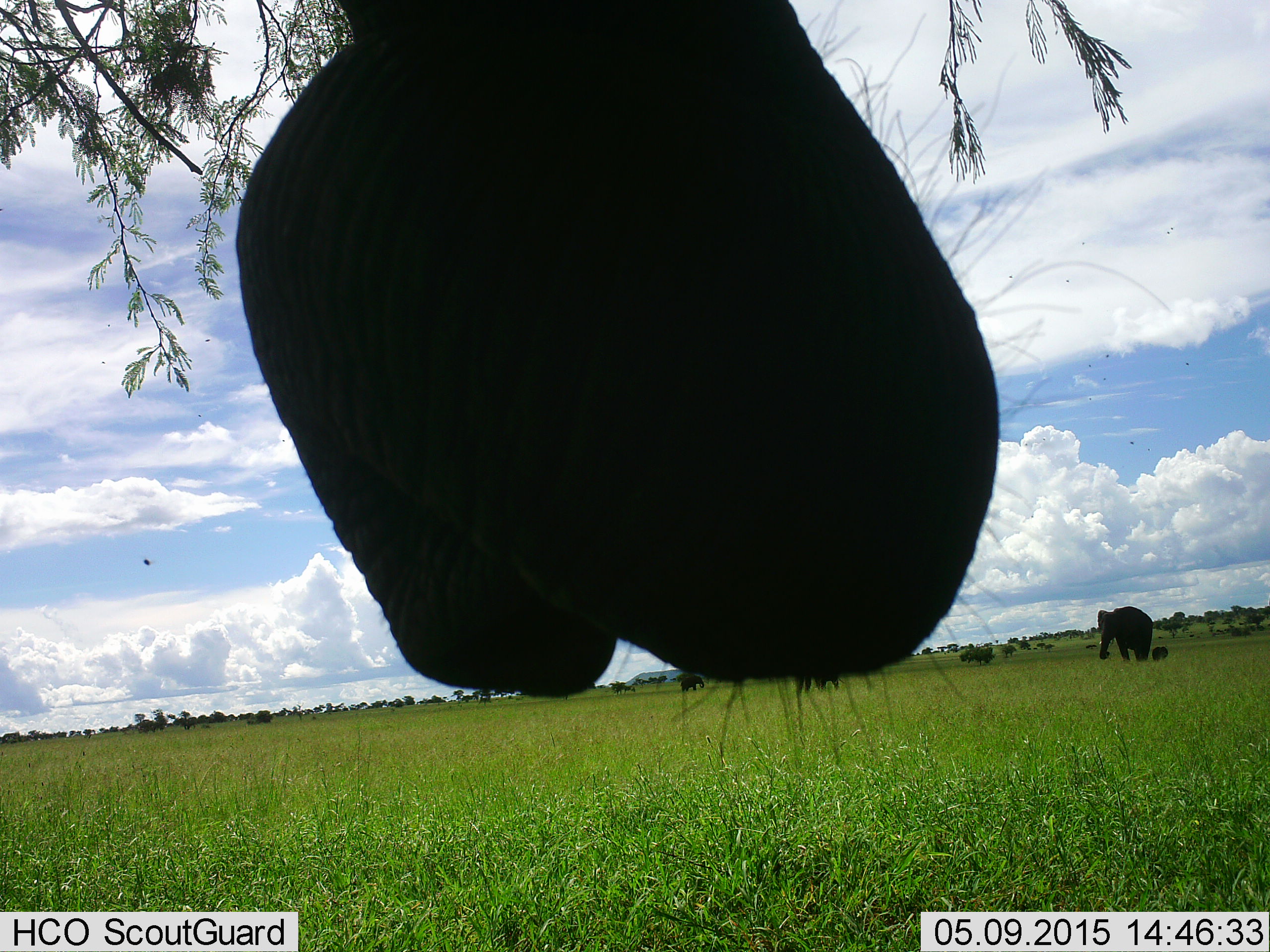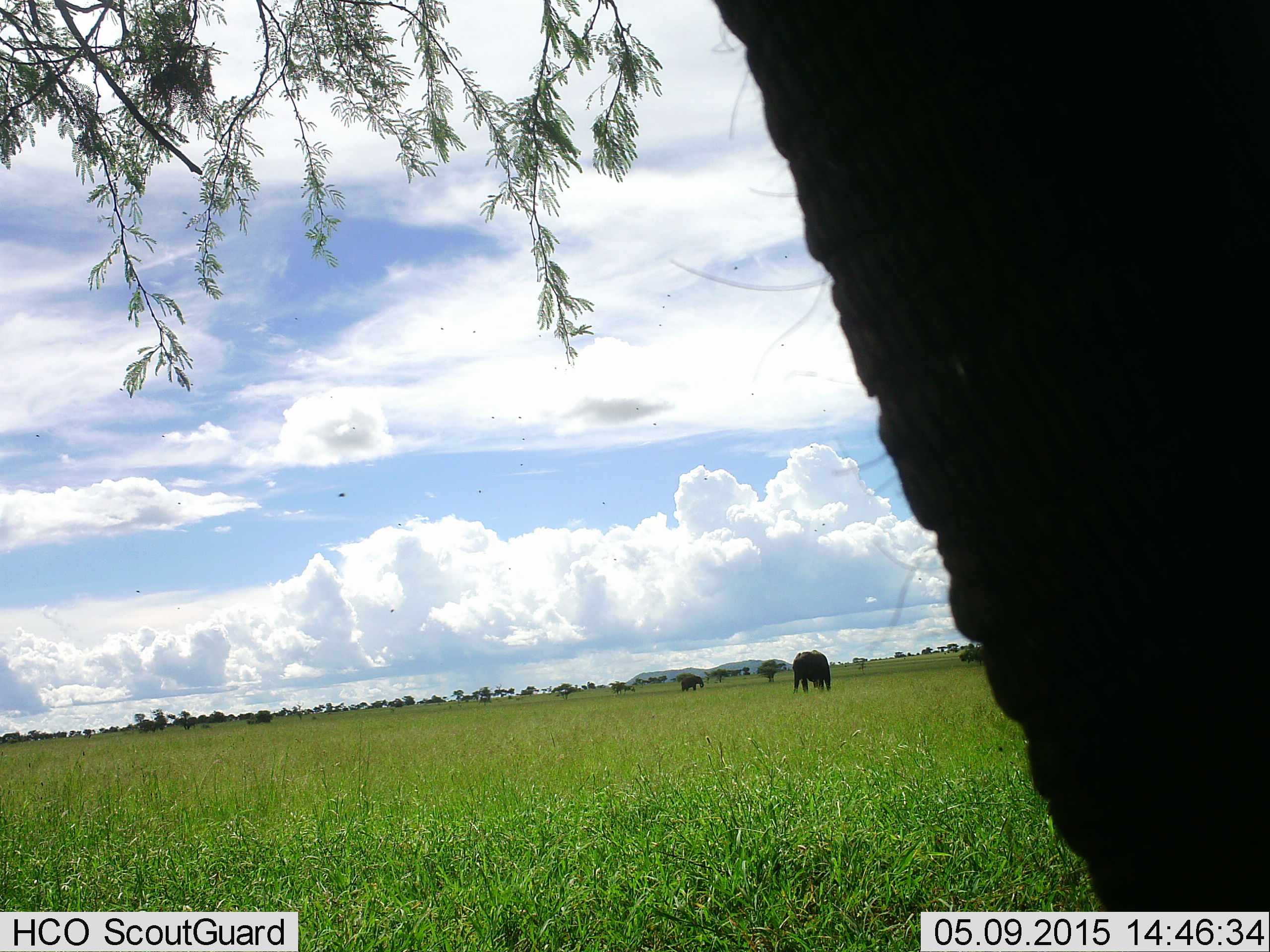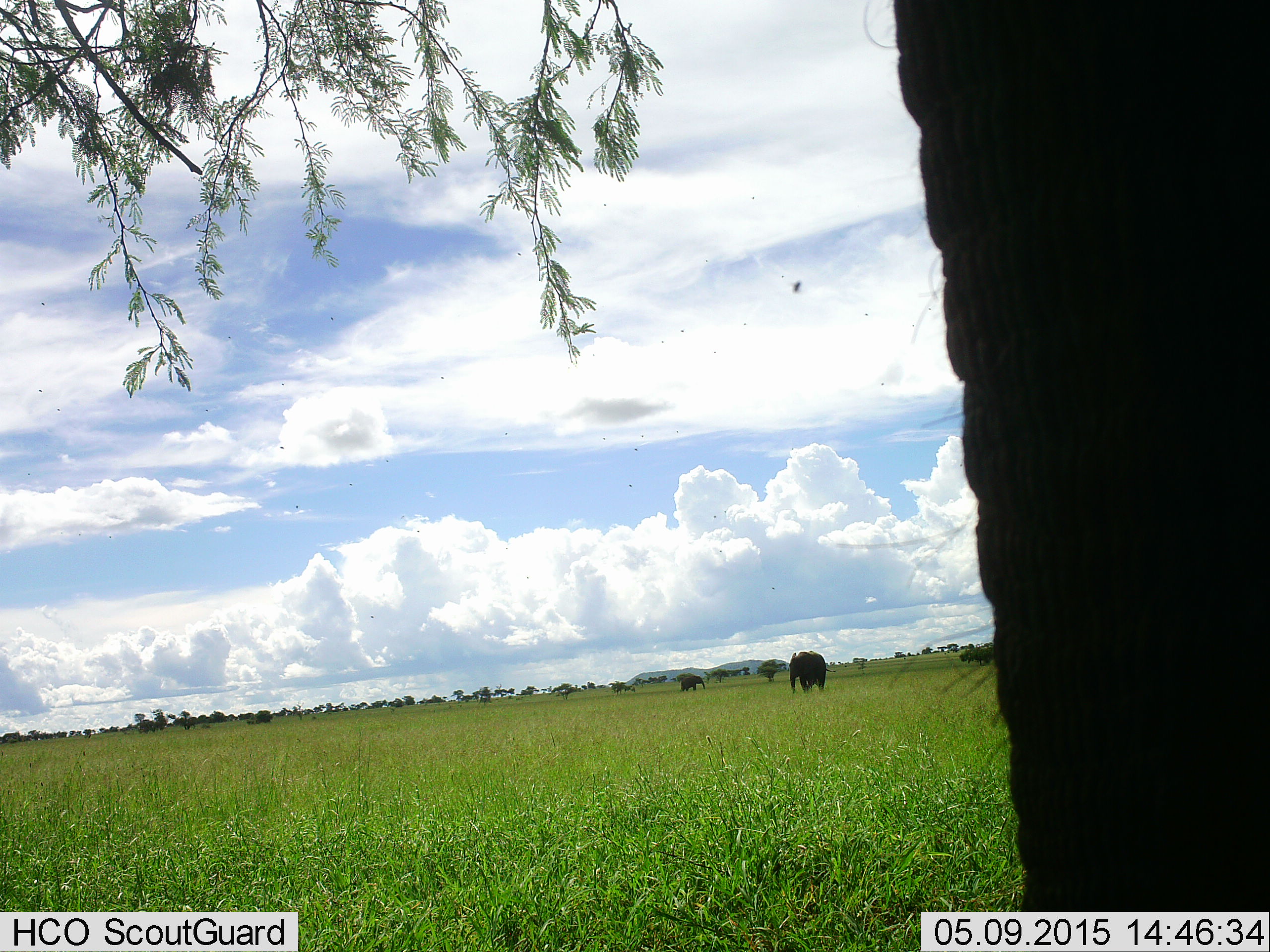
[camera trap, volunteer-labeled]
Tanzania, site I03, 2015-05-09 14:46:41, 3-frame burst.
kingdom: Animalia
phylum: Chordata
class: Mammalia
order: Proboscidea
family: Elephantidae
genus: Loxodonta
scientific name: Loxodonta africana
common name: african bush elephant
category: elephant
Elephant (african bush elephant) (Loxodonta africana), count 3. Behavior (volunteer vote fractions): standing 50%, resting 0%, moving 40%, interacting 0%. Young present (vote fraction): 20%. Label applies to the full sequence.